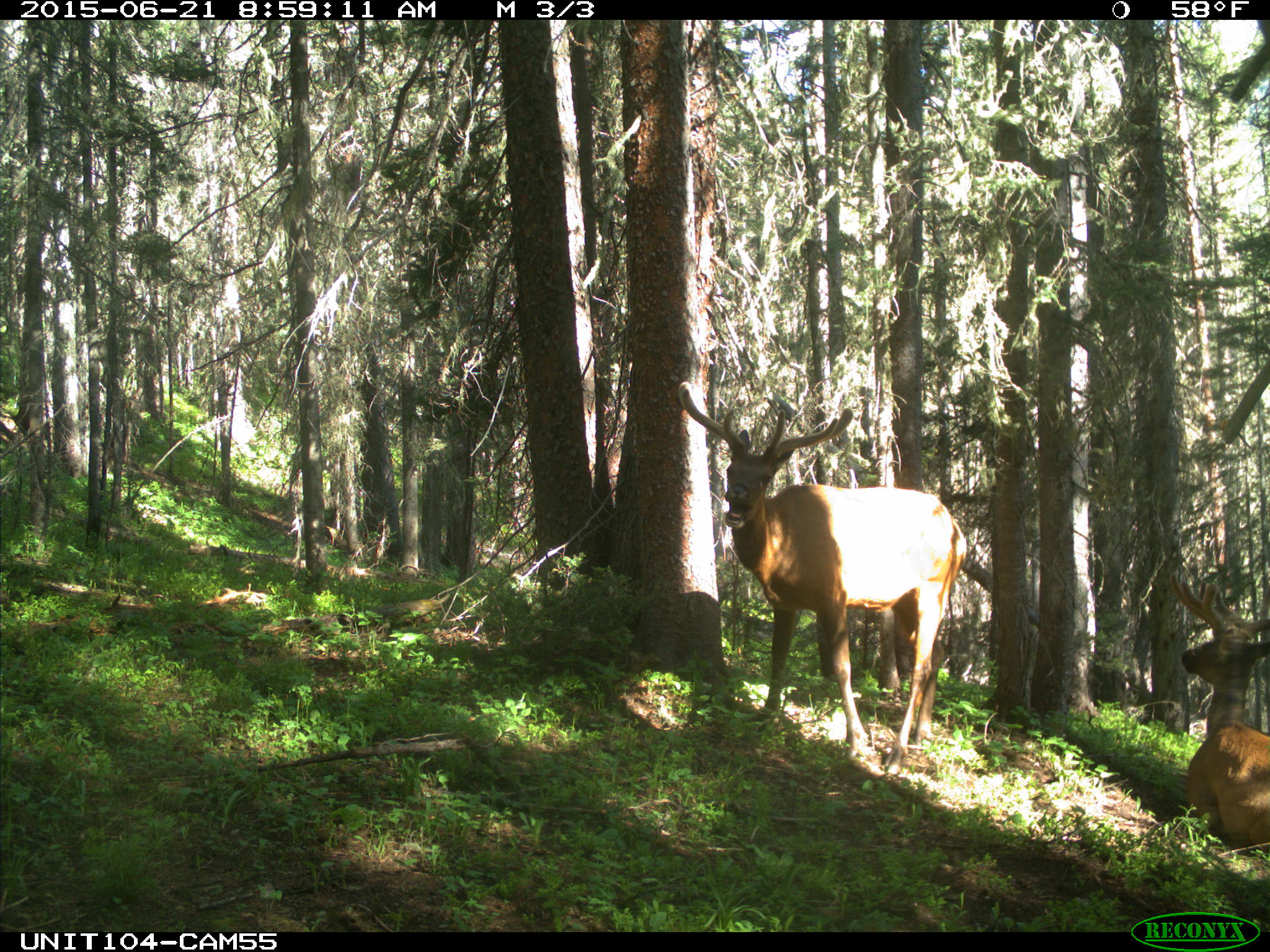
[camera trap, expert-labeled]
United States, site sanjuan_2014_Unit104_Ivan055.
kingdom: Animalia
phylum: Chordata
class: Mammalia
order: Artiodactyla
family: Cervidae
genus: Cervus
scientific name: Cervus elaphus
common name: red deer